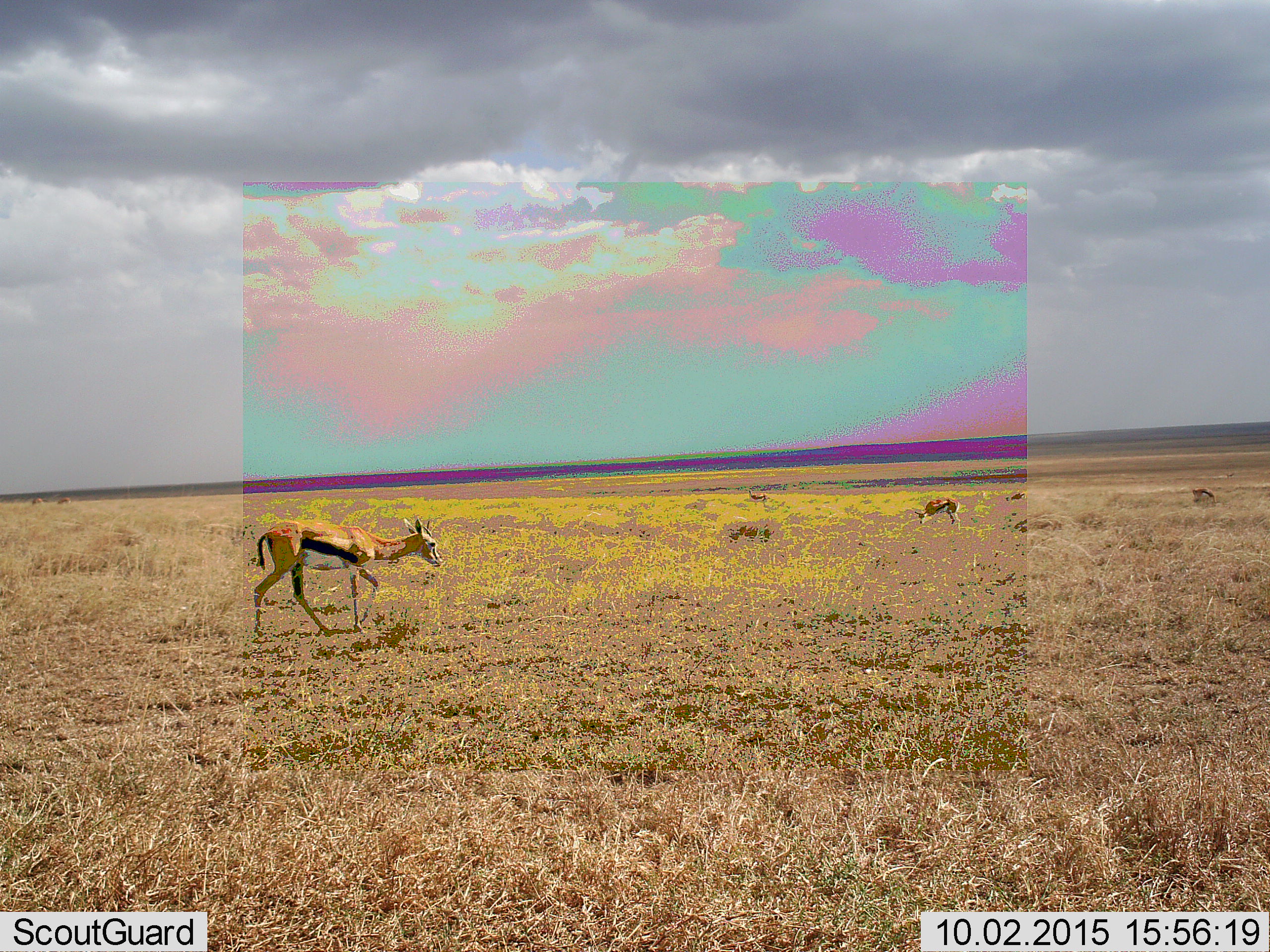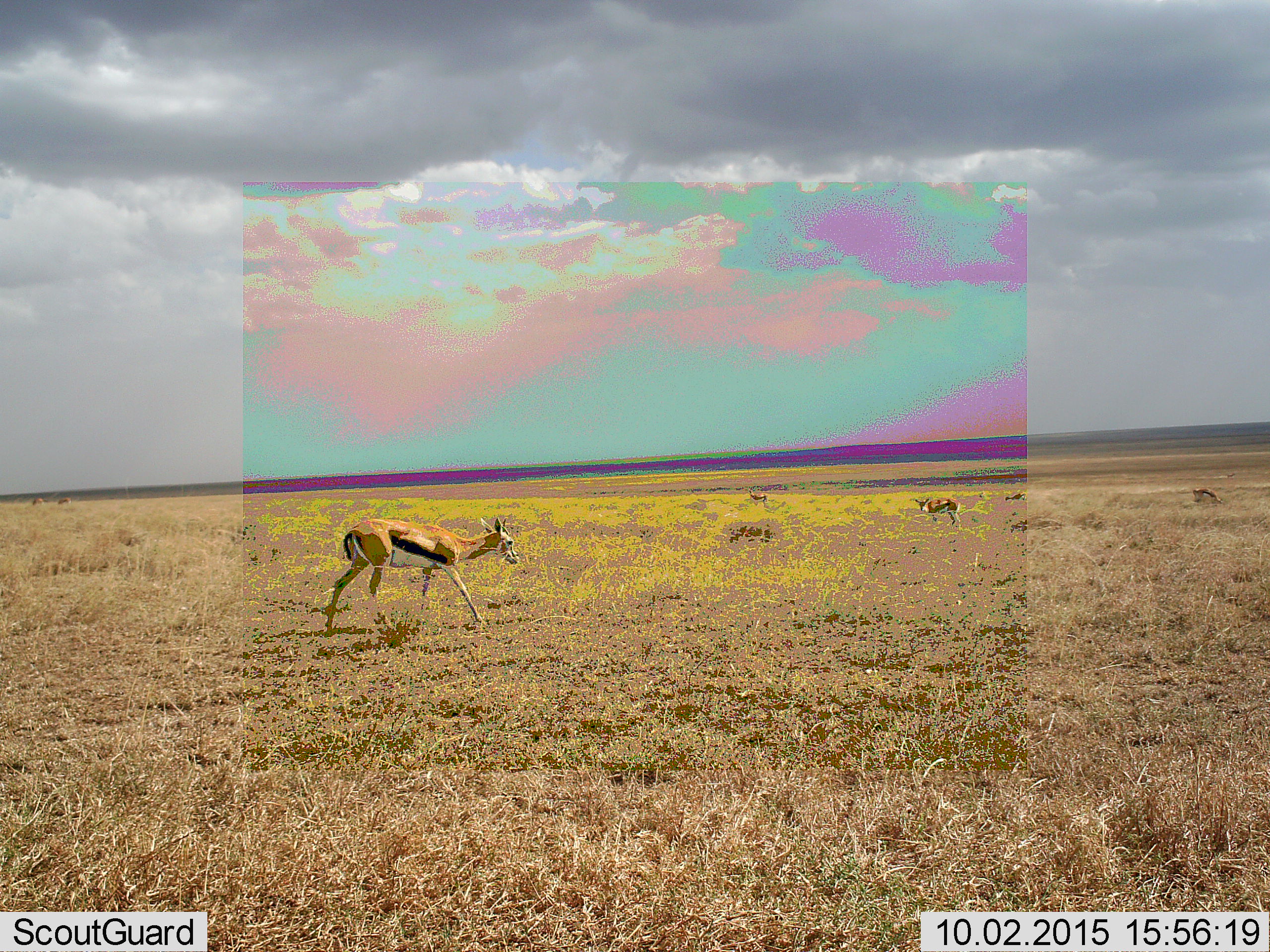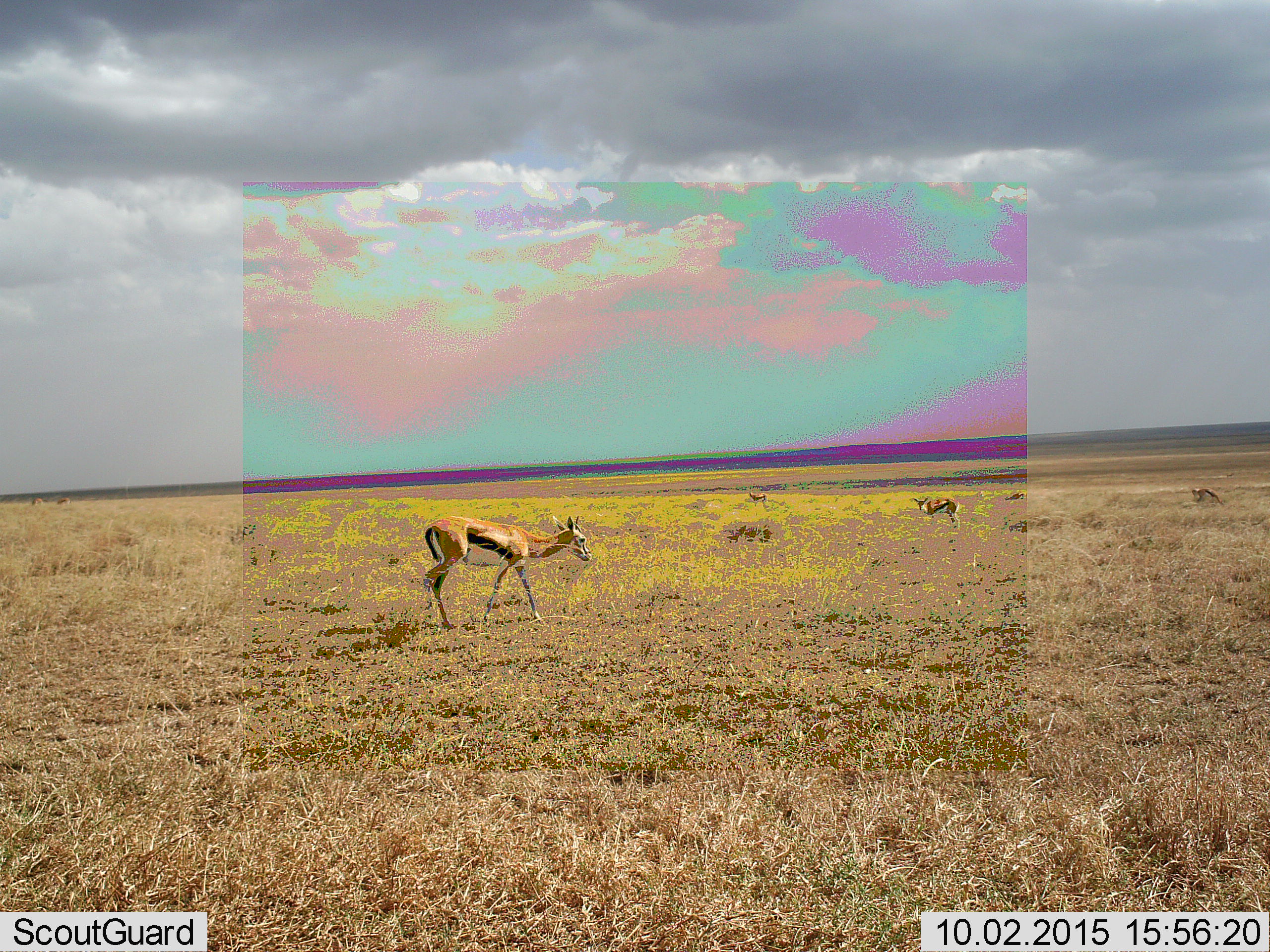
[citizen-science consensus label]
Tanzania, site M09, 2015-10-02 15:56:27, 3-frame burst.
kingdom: Animalia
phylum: Chordata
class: Mammalia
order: Artiodactyla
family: Bovidae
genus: Eudorcas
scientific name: Eudorcas thomsonii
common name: thomson's gazelle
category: gazellethomsons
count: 5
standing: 75%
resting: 0%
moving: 88%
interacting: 0%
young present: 0%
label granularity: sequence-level